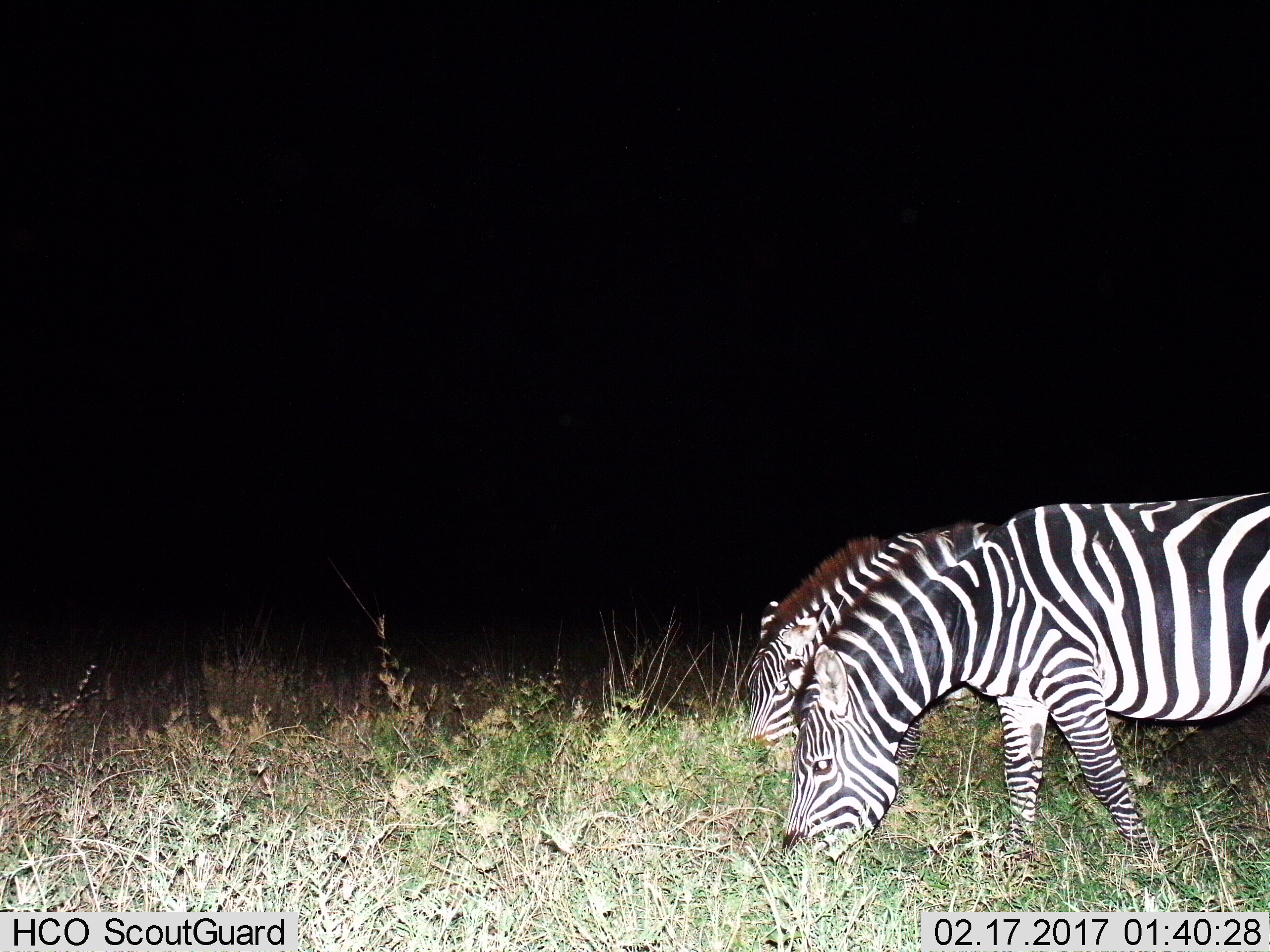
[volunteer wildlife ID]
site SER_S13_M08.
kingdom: Animalia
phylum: Chordata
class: Mammalia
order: Perissodactyla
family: Equidae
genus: Equus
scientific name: Equus quagga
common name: plains zebra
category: zebraplains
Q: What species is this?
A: Zebraplains (plains zebra) (Equus quagga).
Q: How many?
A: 2.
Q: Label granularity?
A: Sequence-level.